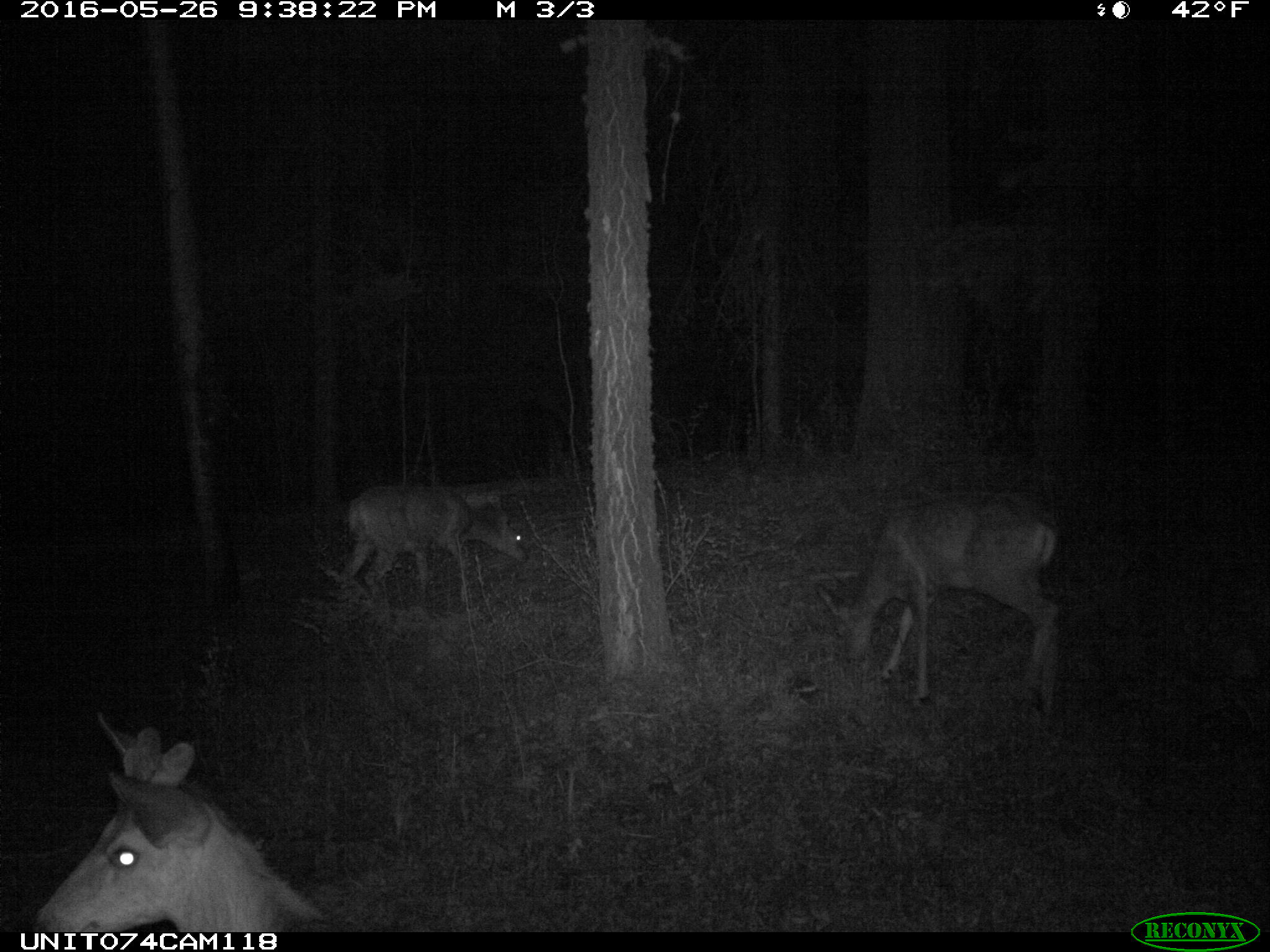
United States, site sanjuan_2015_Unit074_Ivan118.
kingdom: Animalia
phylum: Chordata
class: Mammalia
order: Artiodactyla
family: Cervidae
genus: Odocoileus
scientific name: Odocoileus hemionus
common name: mule deer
Odocoileus hemionus (mule deer).